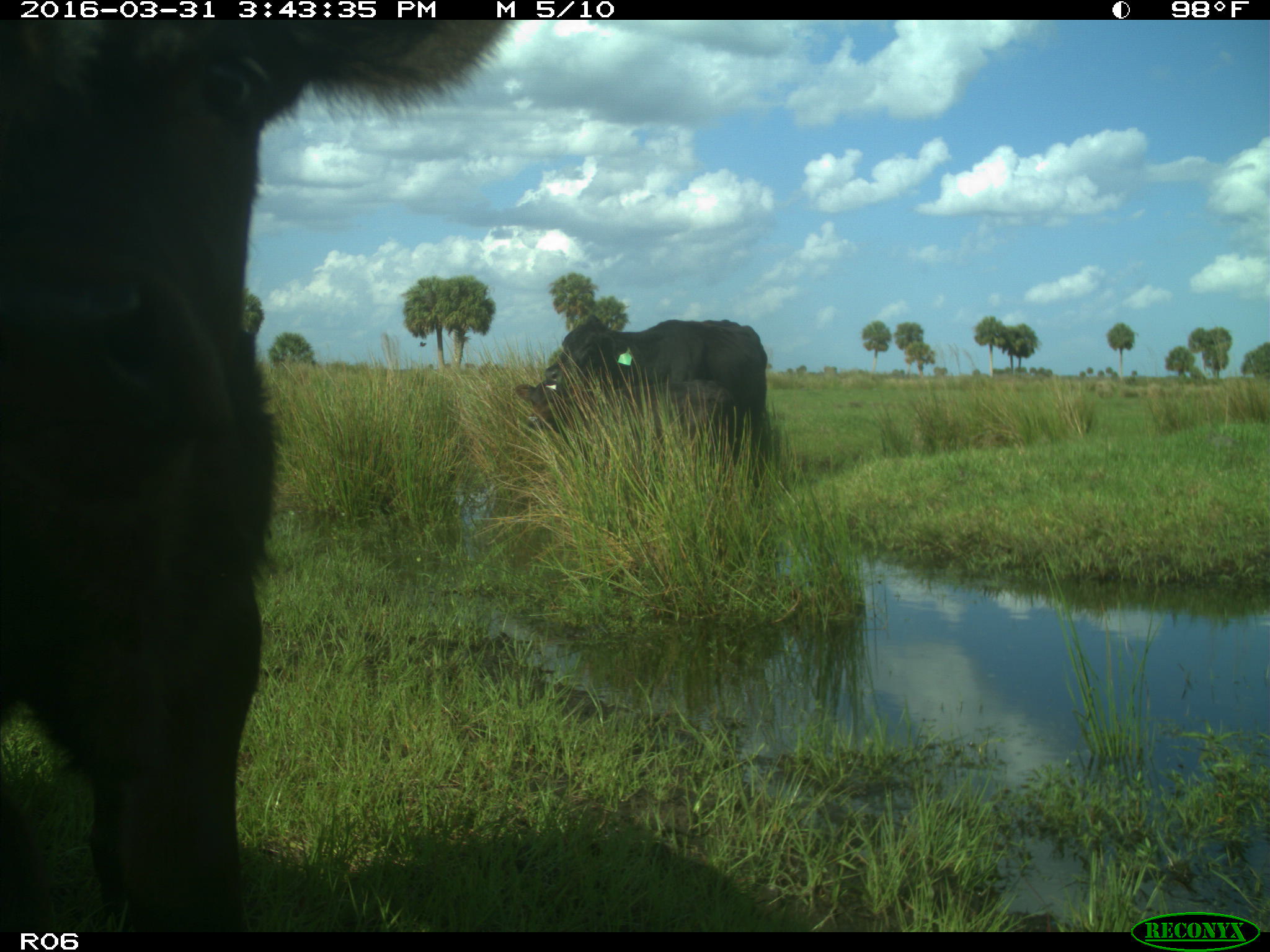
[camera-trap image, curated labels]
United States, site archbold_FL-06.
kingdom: Animalia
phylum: Chordata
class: Mammalia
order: Artiodactyla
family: Bovidae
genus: Bos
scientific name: Bos taurus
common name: domestic cow